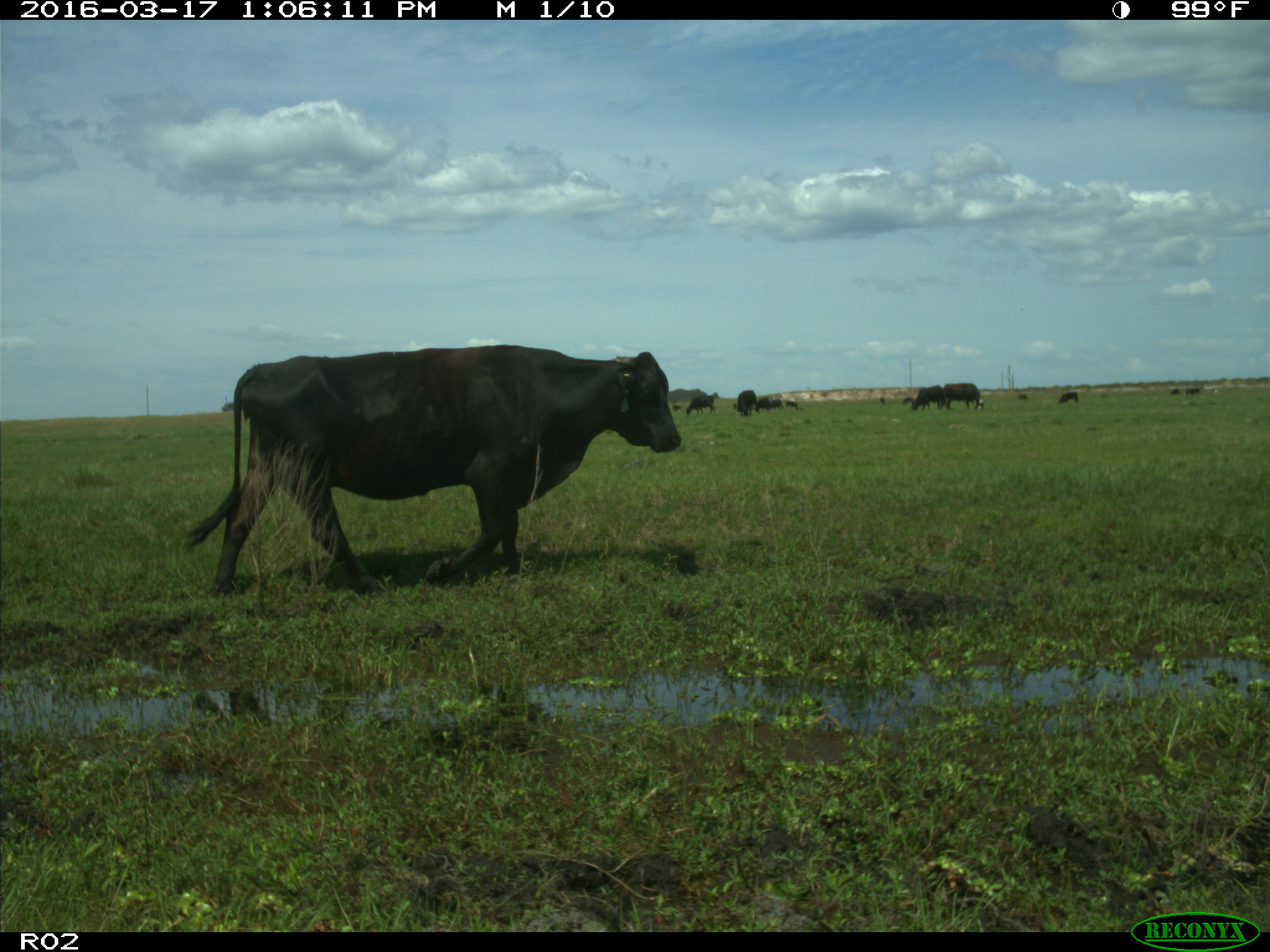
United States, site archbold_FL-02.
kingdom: Animalia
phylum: Chordata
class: Mammalia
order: Artiodactyla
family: Bovidae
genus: Bos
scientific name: Bos taurus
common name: domestic cow